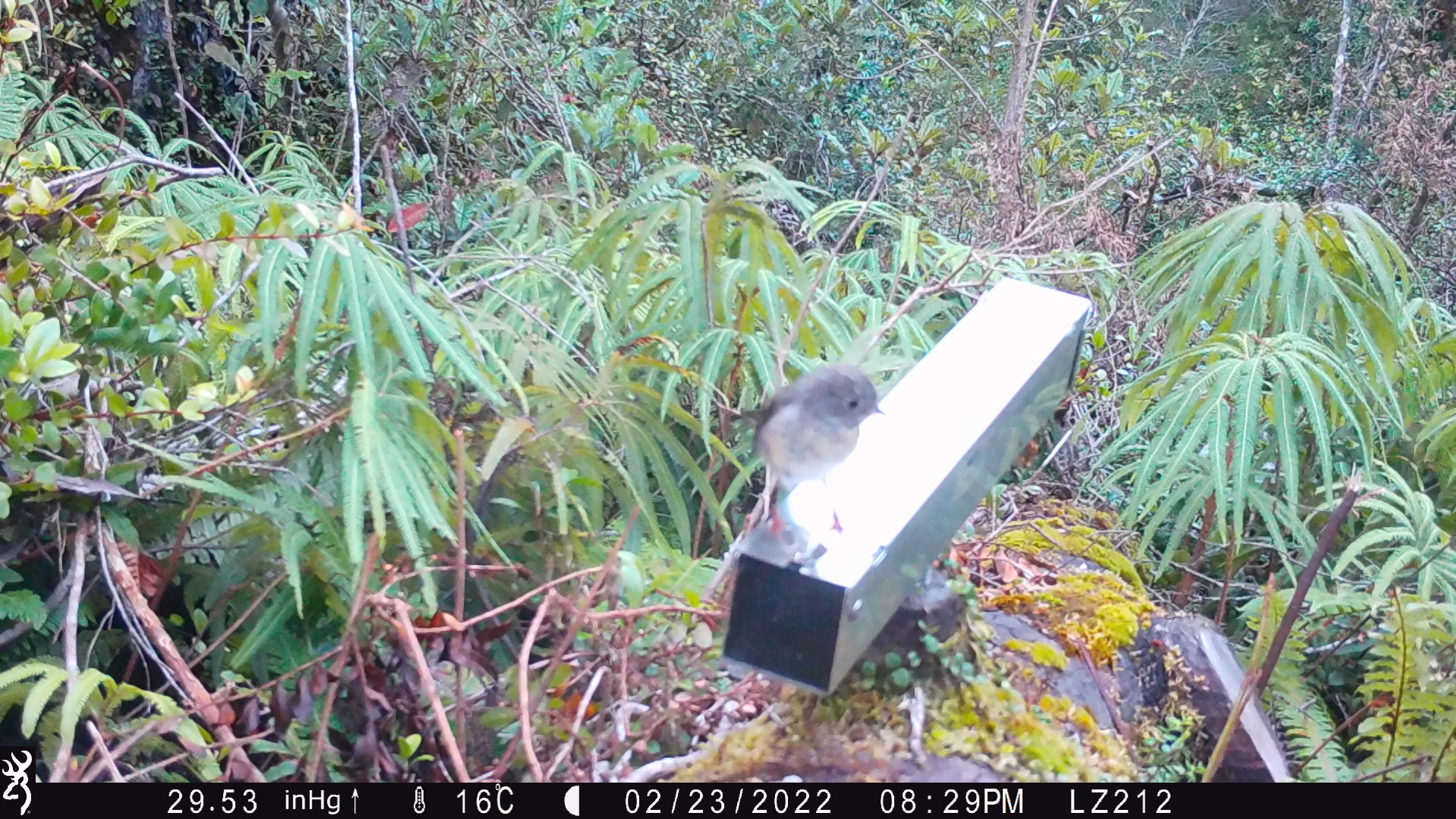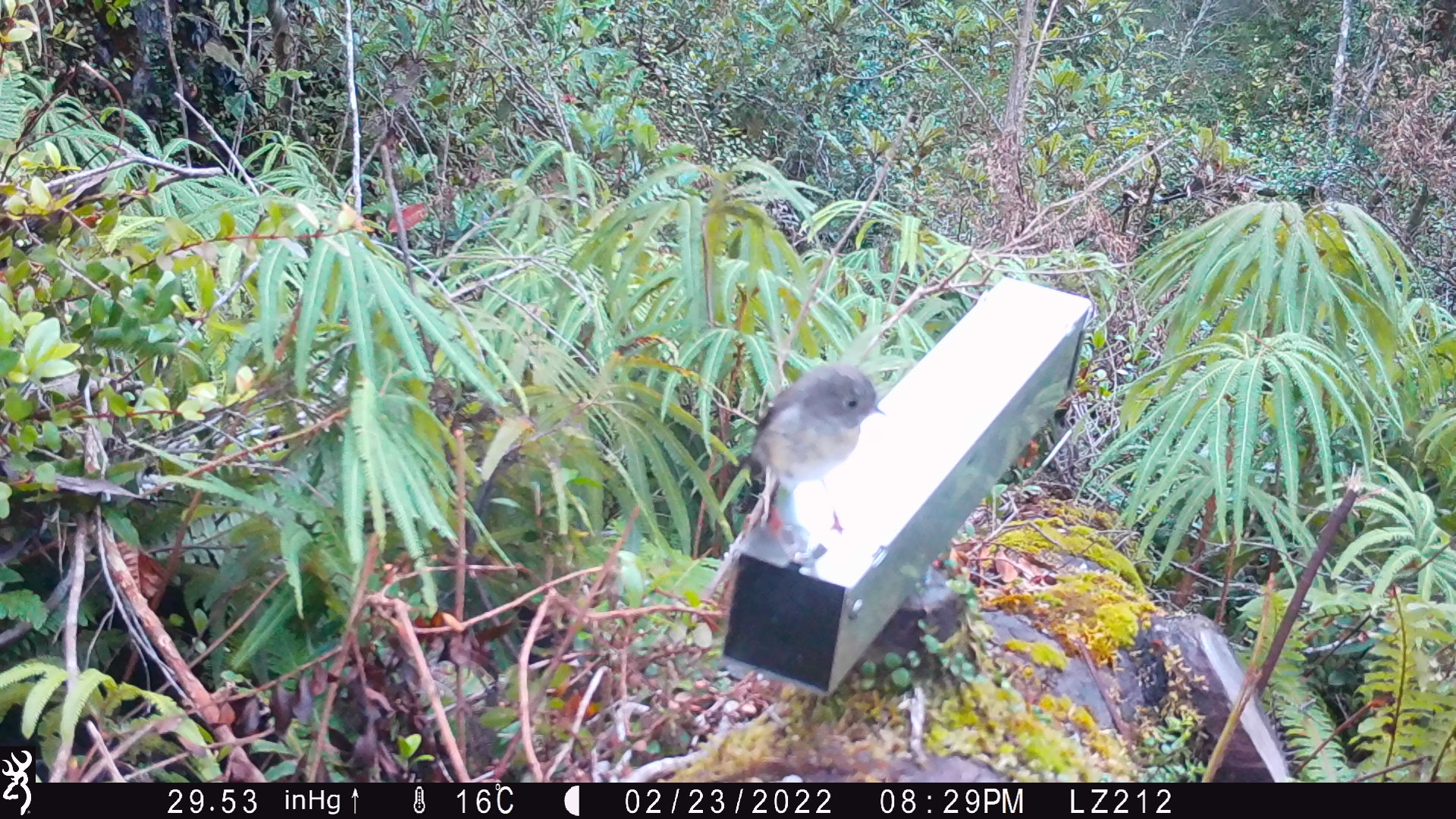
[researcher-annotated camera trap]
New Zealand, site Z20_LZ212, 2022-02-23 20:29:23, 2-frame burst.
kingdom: Animalia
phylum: Chordata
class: Aves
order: Passeriformes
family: Petroicidae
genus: Petroica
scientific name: Petroica macrocephala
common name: tomtit